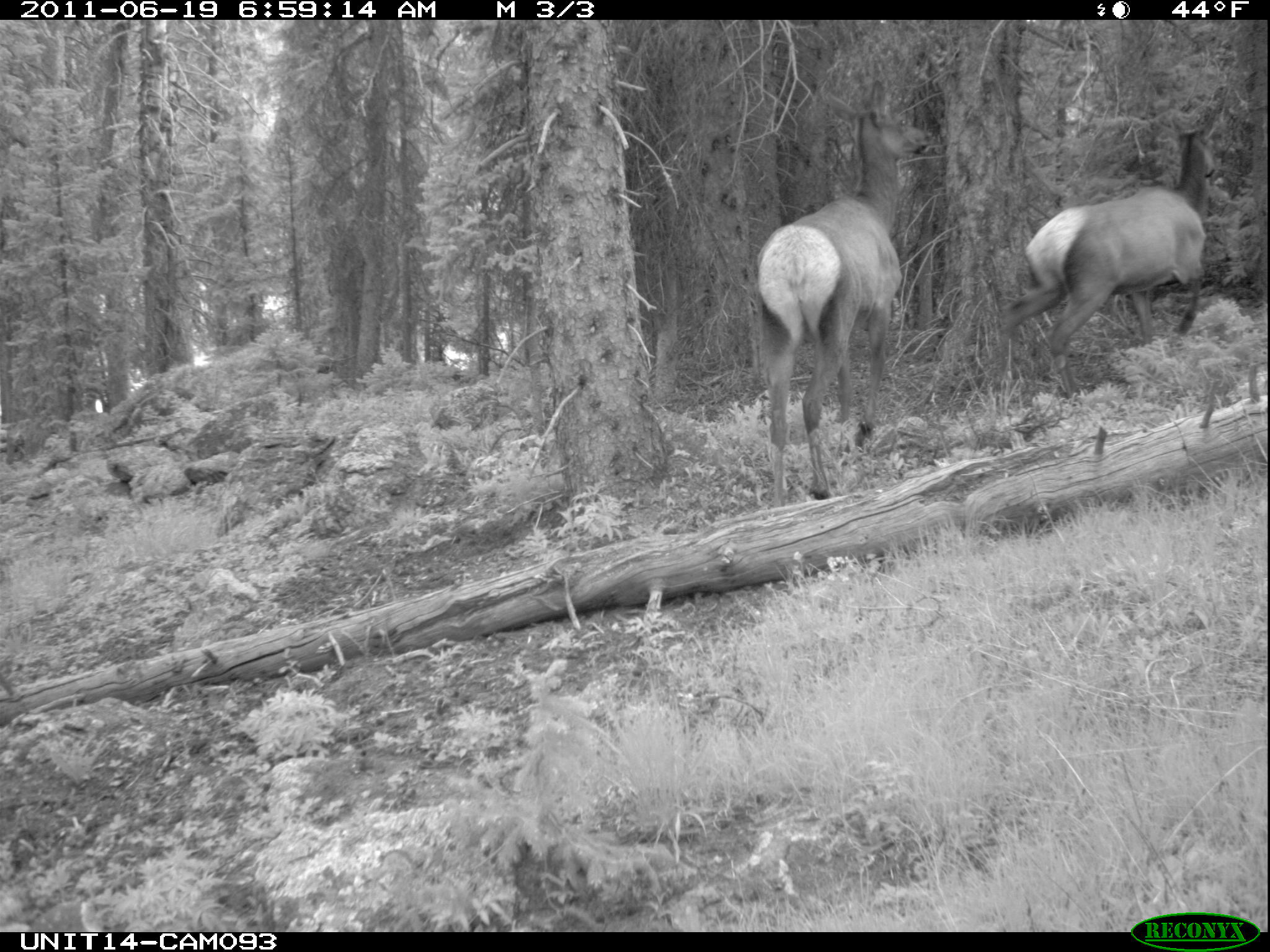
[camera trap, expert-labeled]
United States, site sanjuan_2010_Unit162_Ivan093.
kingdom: Animalia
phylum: Chordata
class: Mammalia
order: Artiodactyla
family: Cervidae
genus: Cervus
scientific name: Cervus elaphus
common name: red deer